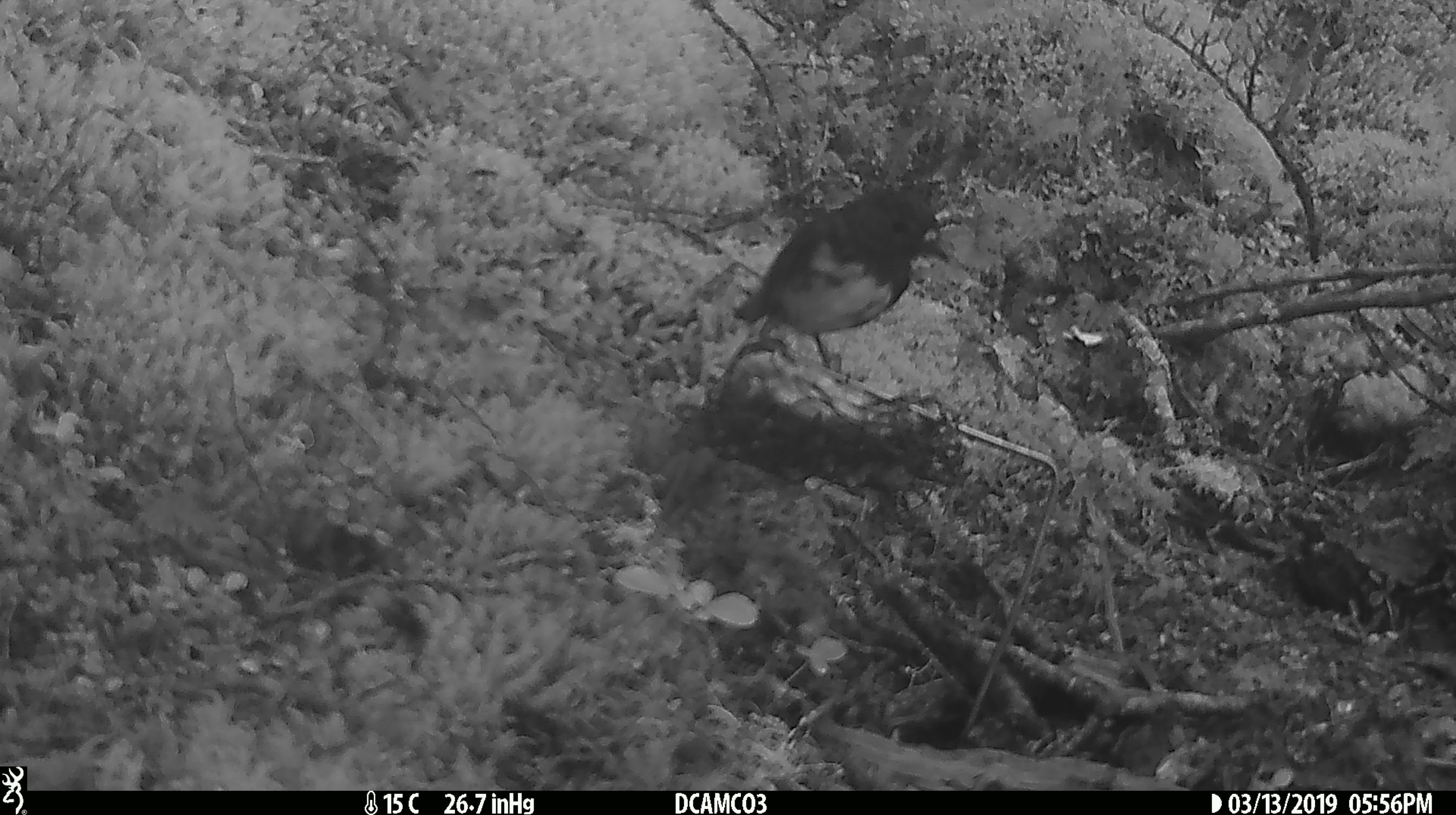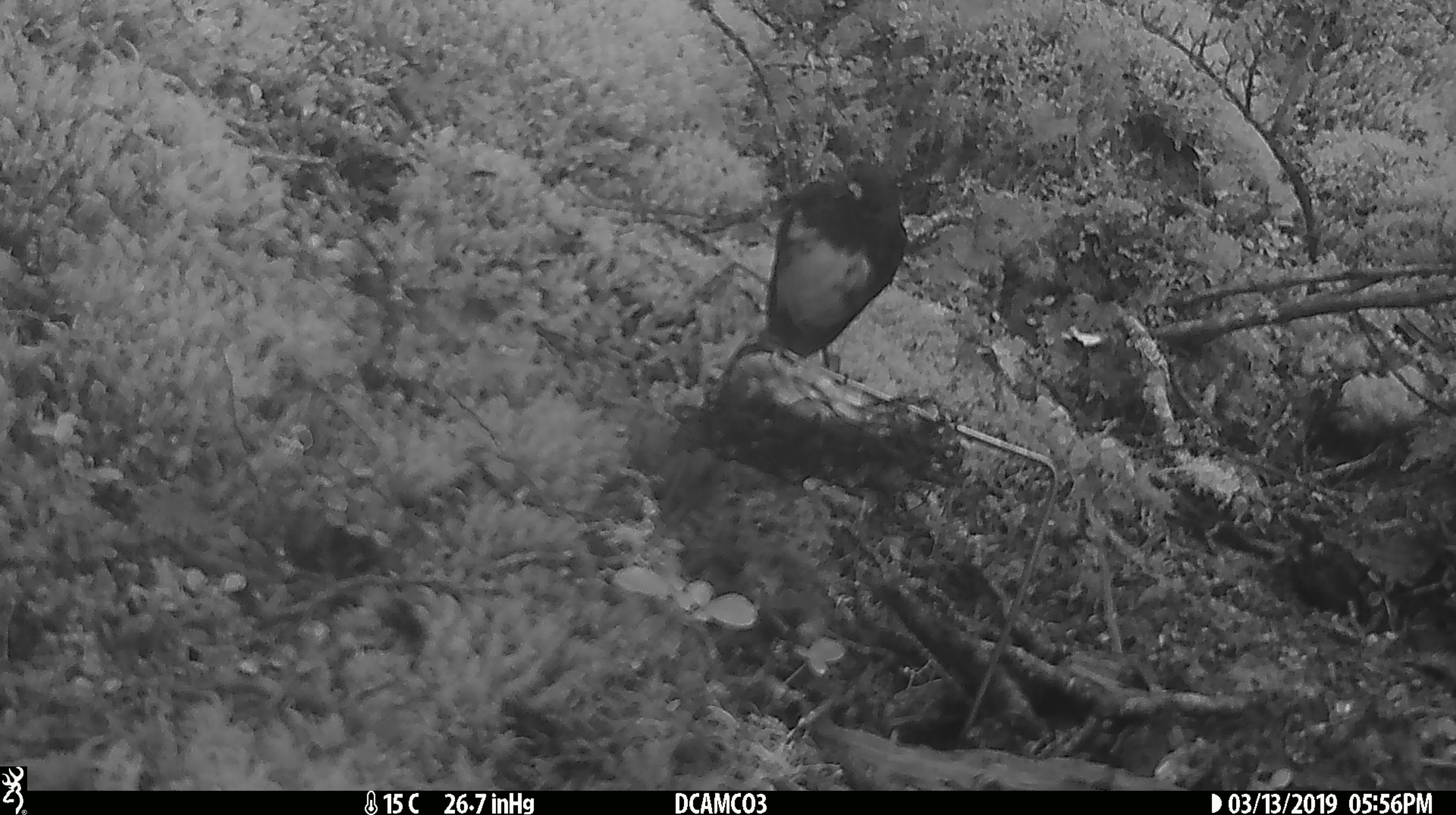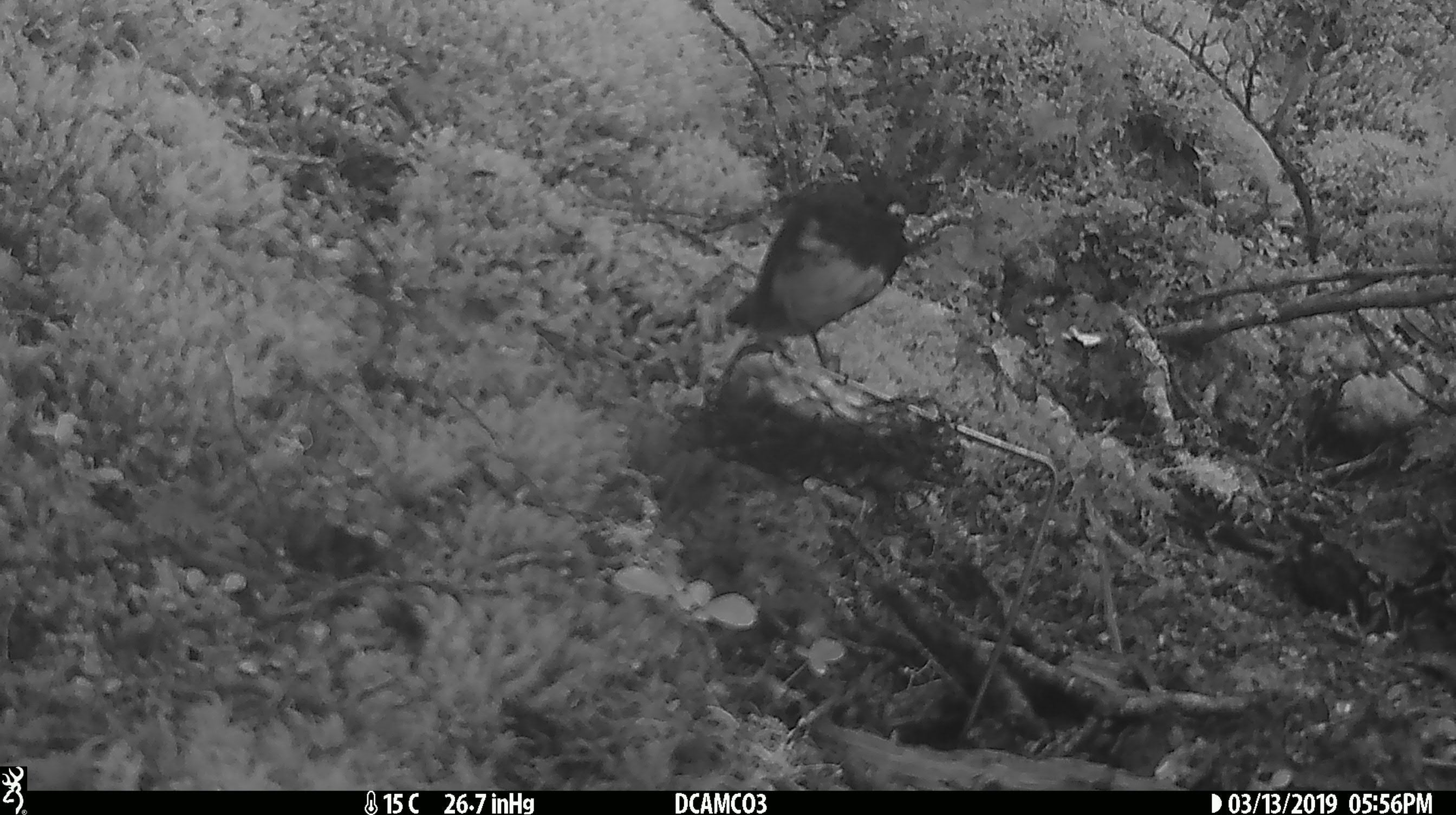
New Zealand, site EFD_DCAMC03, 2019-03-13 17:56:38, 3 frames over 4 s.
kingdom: Animalia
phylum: Chordata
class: Aves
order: Passeriformes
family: Petroicidae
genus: Petroica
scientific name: Petroica australis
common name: new zealand robin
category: robin